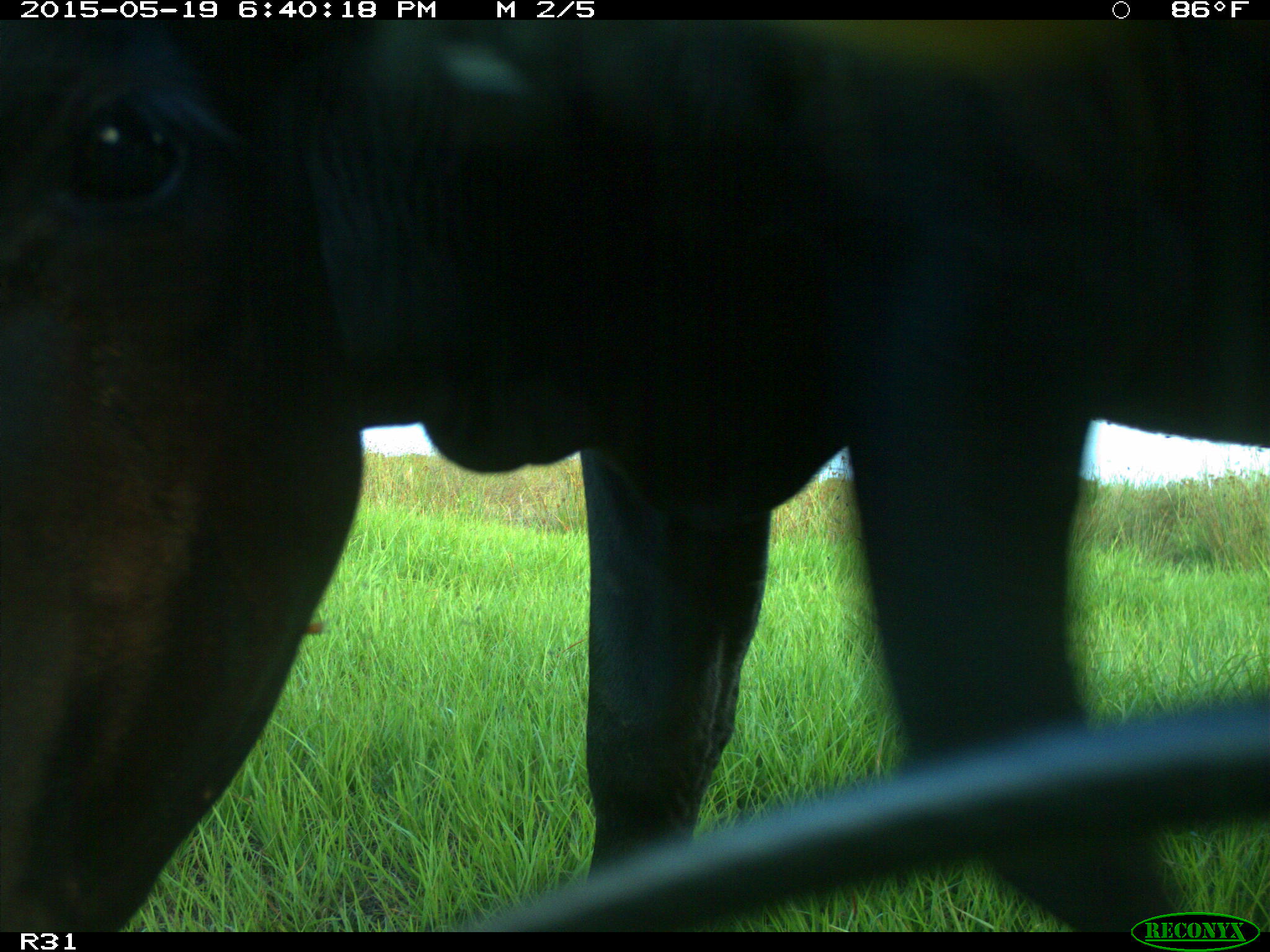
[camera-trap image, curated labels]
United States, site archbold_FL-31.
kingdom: Animalia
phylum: Chordata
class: Mammalia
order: Artiodactyla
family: Bovidae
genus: Bos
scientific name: Bos taurus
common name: domestic cow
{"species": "Bos taurus (domestic cow)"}